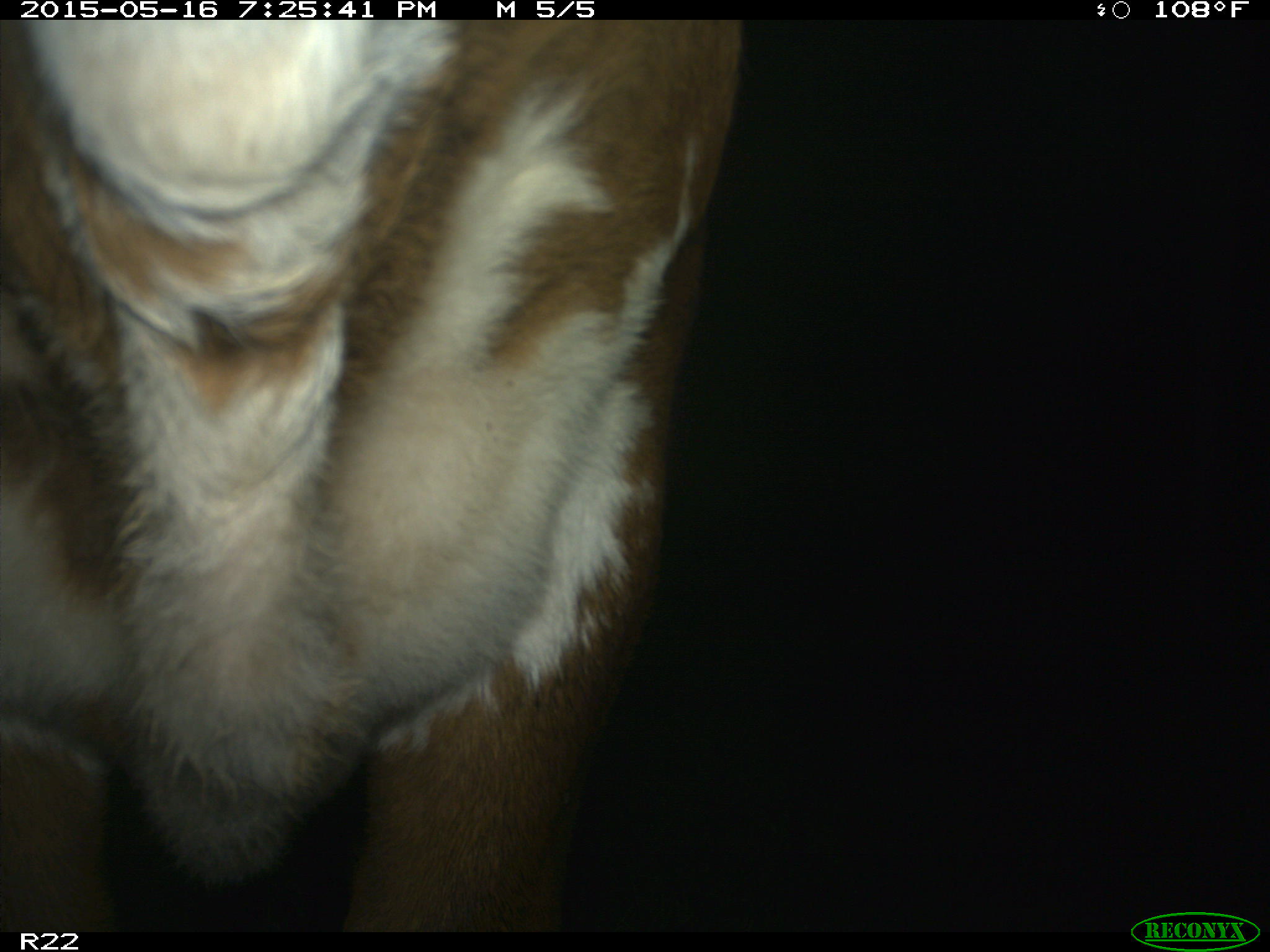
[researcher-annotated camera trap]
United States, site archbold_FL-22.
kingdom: Animalia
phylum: Chordata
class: Mammalia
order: Artiodactyla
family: Bovidae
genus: Bos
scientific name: Bos taurus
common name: domestic cow